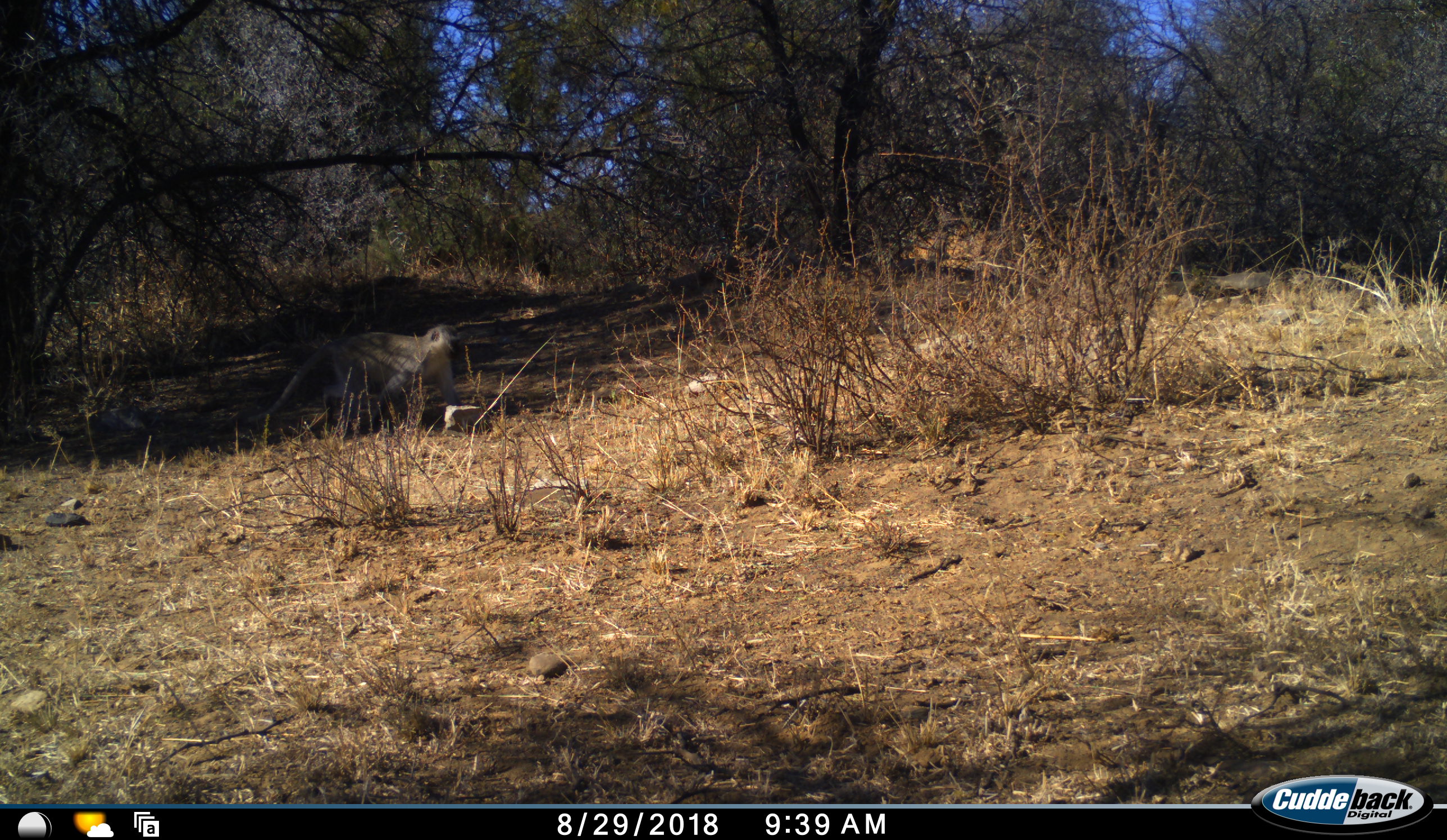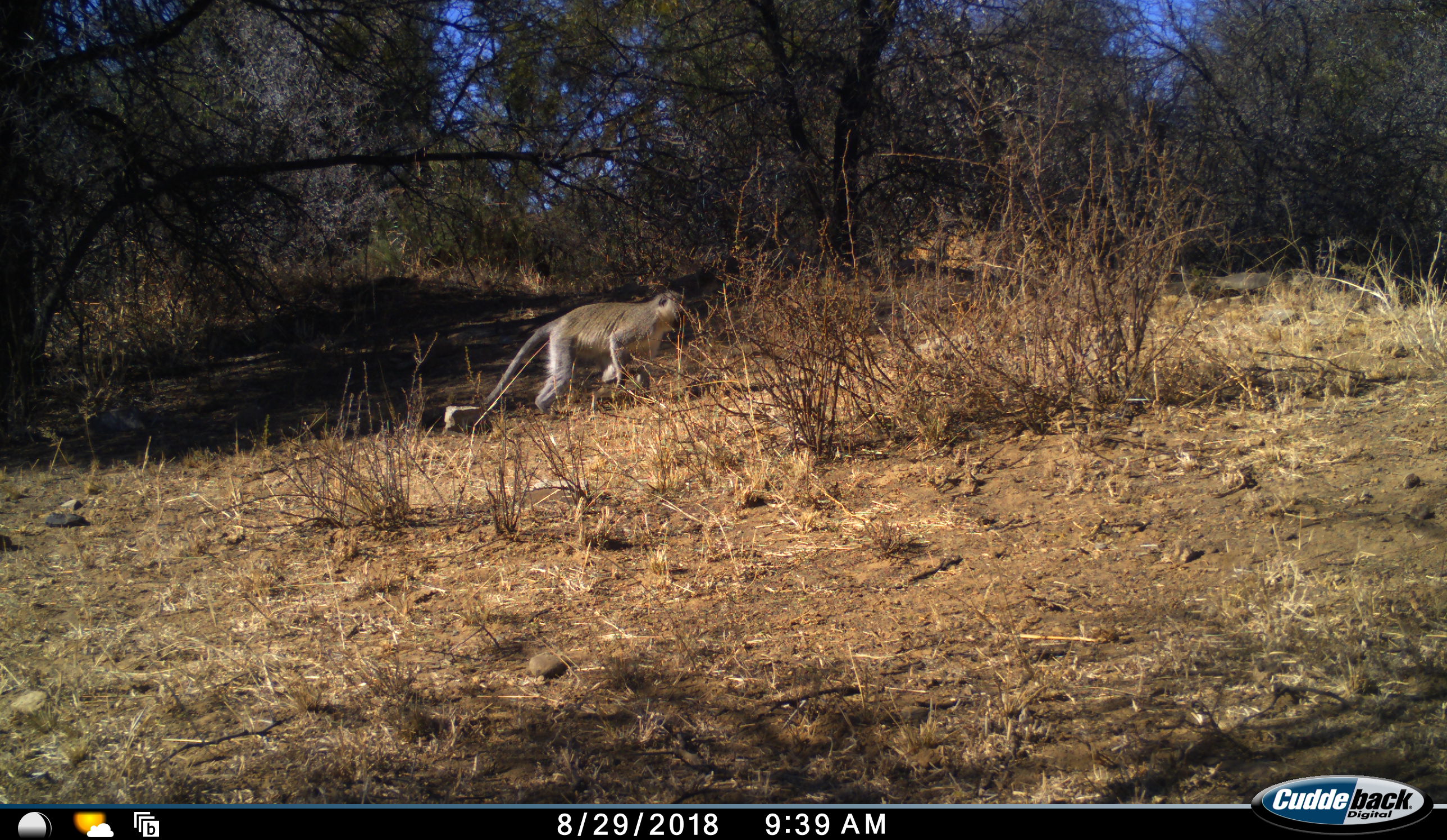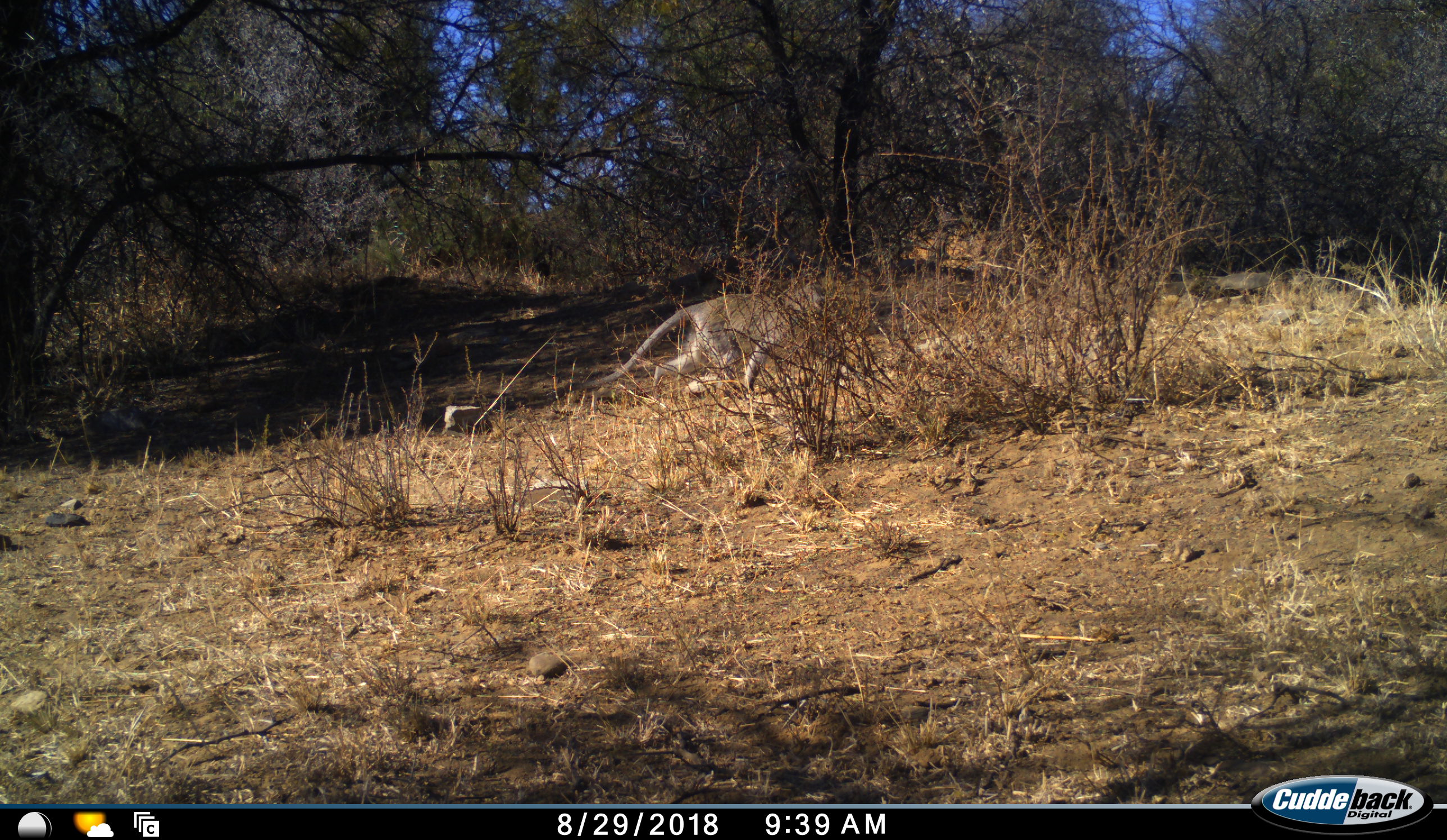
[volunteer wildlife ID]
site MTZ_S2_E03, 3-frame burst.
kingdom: Animalia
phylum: Chordata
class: Mammalia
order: Primates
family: Cercopithecidae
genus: Chlorocebus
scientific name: Chlorocebus pygerythrus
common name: vervet monkey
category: monkeyvervet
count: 1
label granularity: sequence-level